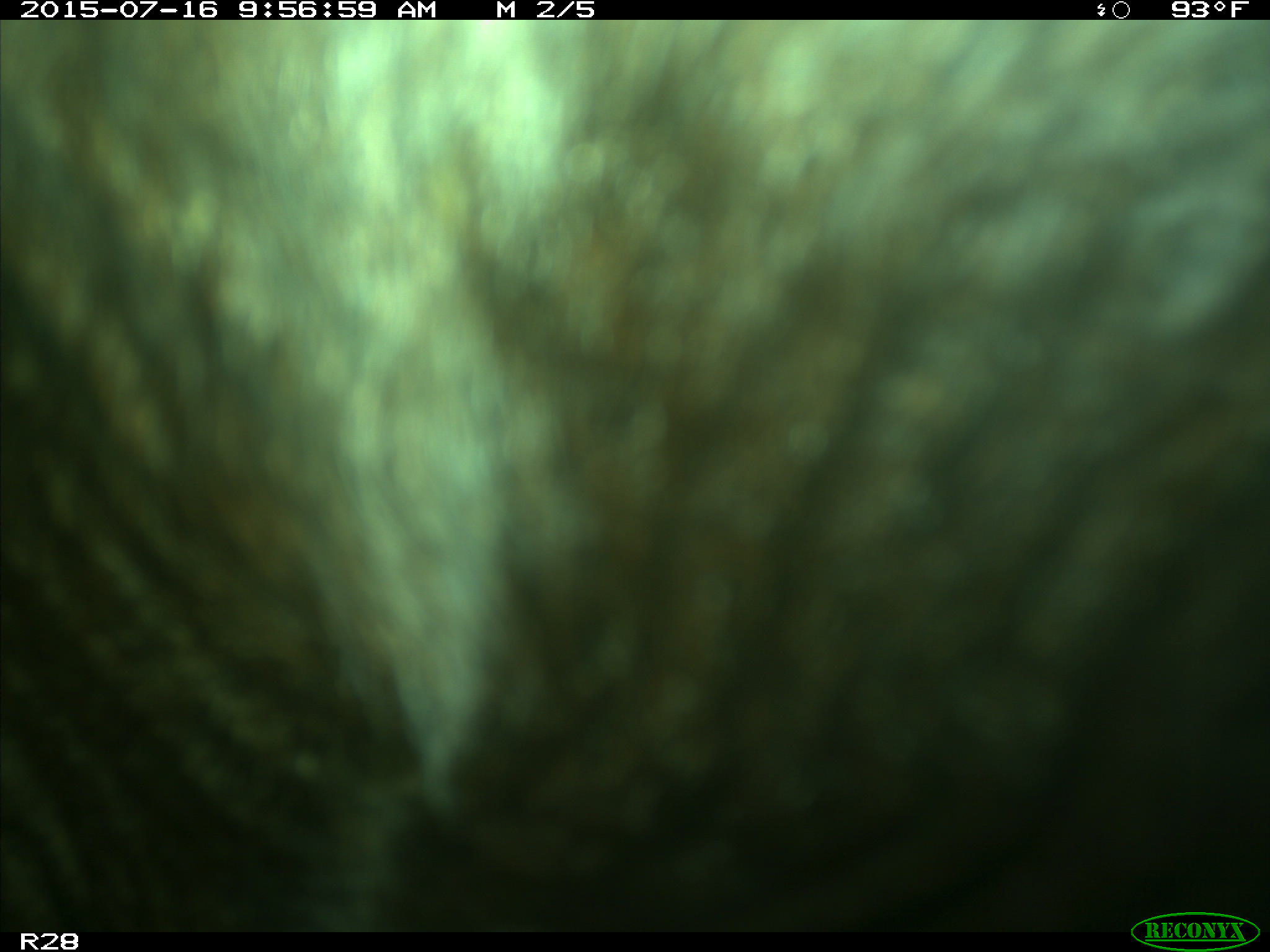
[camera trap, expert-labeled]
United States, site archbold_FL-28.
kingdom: Animalia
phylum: Chordata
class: Mammalia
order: Artiodactyla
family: Bovidae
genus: Bos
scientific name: Bos taurus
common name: domestic cow